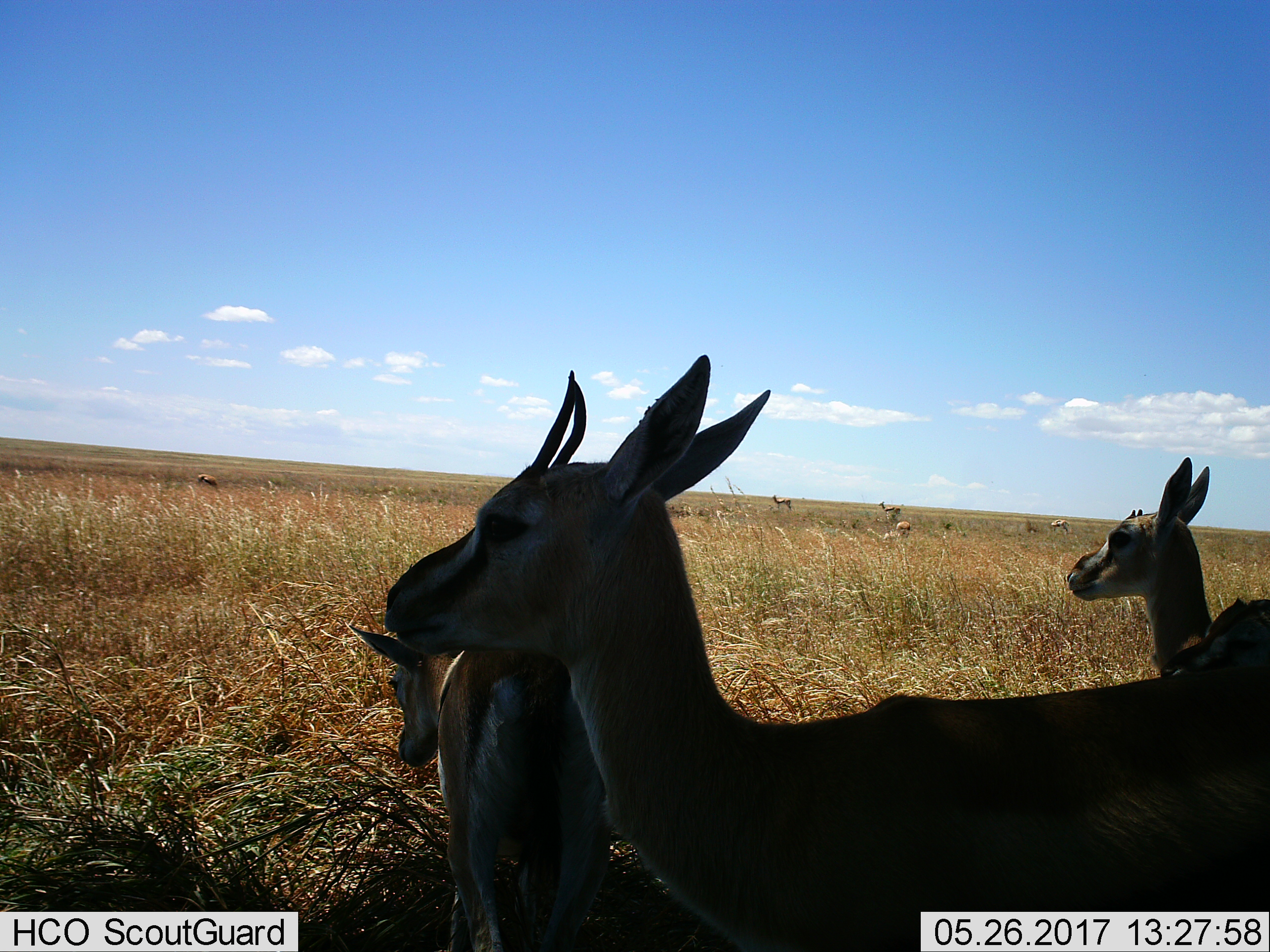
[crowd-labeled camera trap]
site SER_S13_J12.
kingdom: Animalia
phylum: Chordata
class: Mammalia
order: Artiodactyla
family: Bovidae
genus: Eudorcas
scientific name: Eudorcas thomsonii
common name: thomson's gazelle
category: gazellethomsons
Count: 8.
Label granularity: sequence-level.